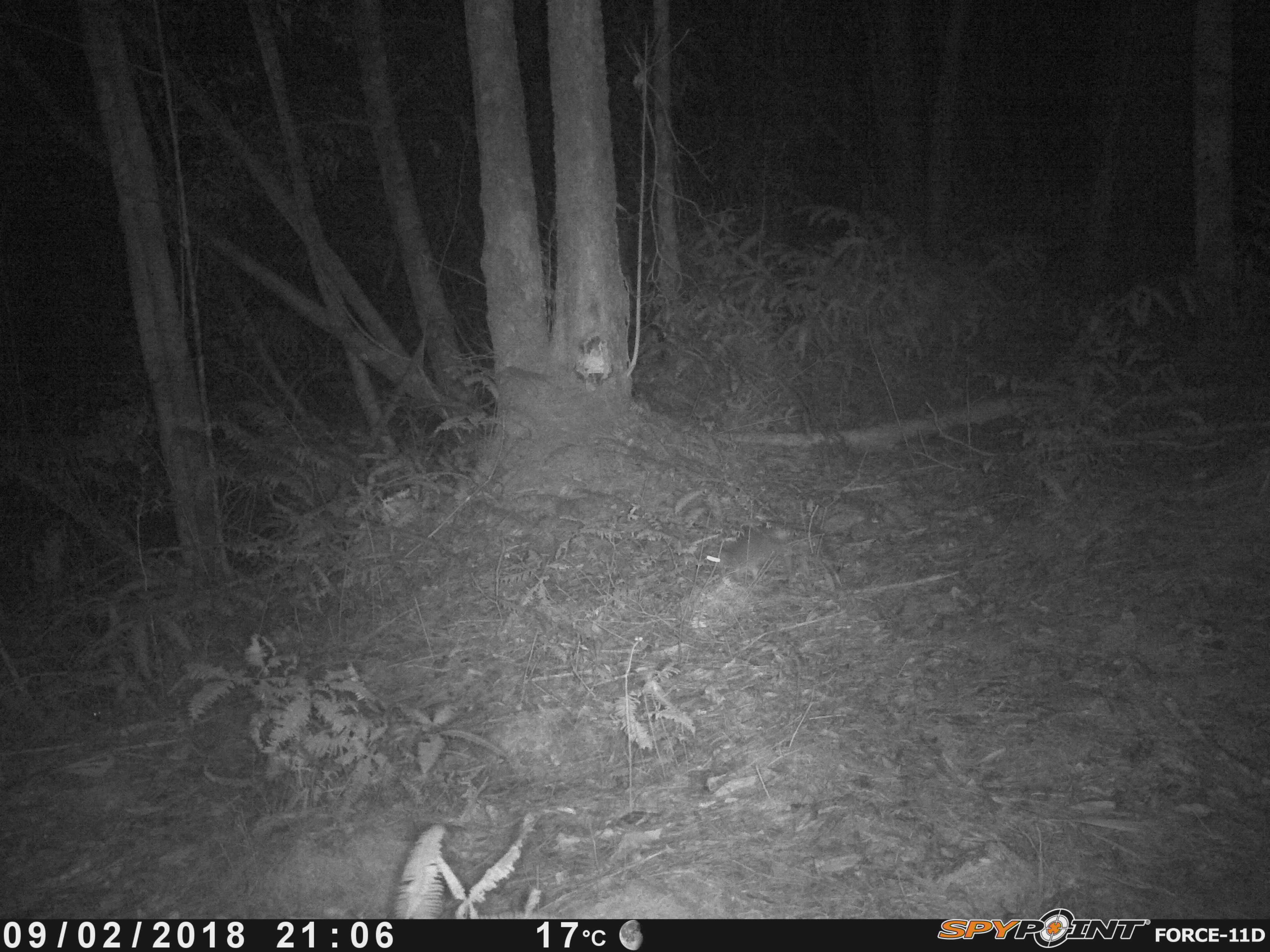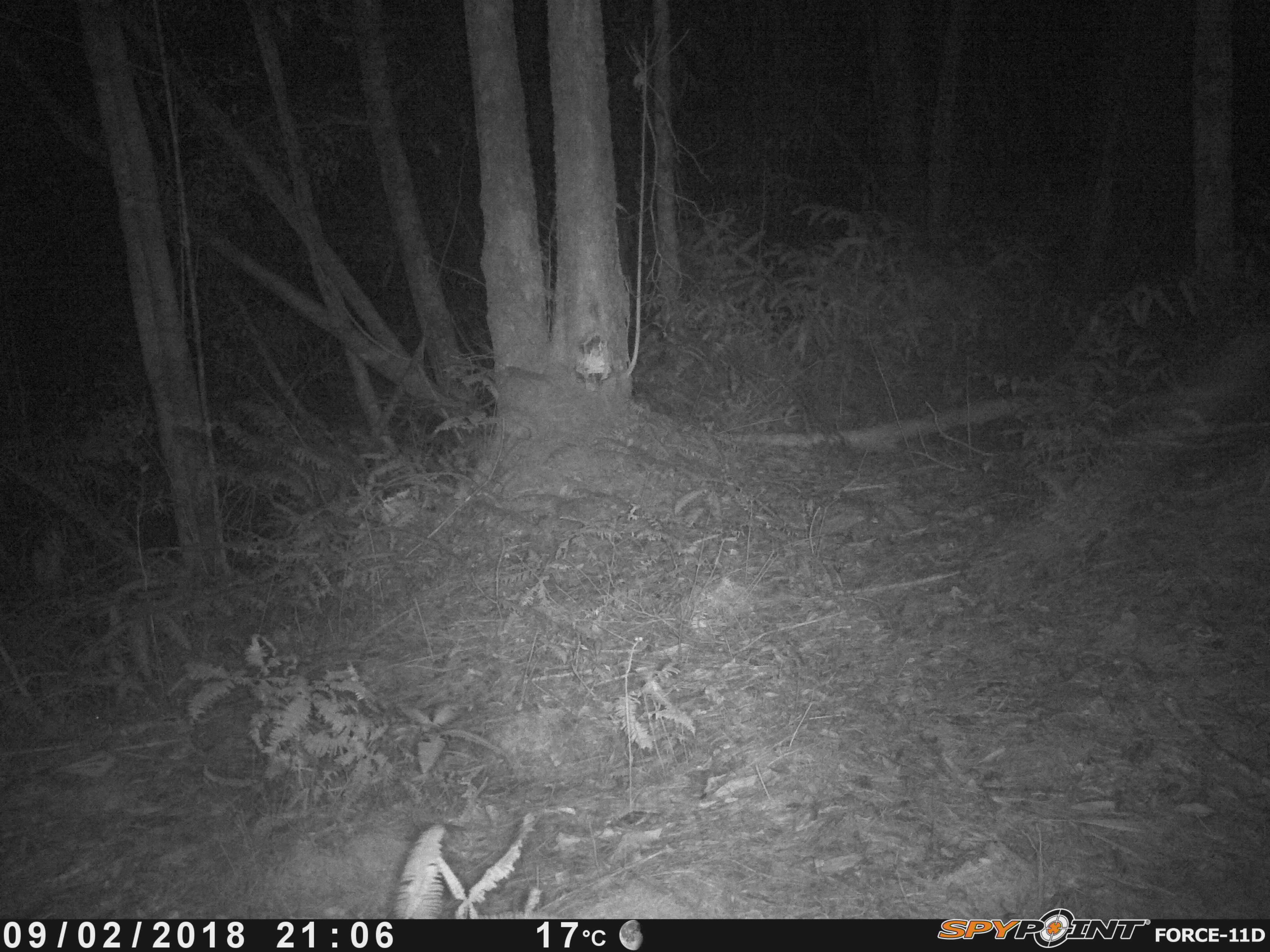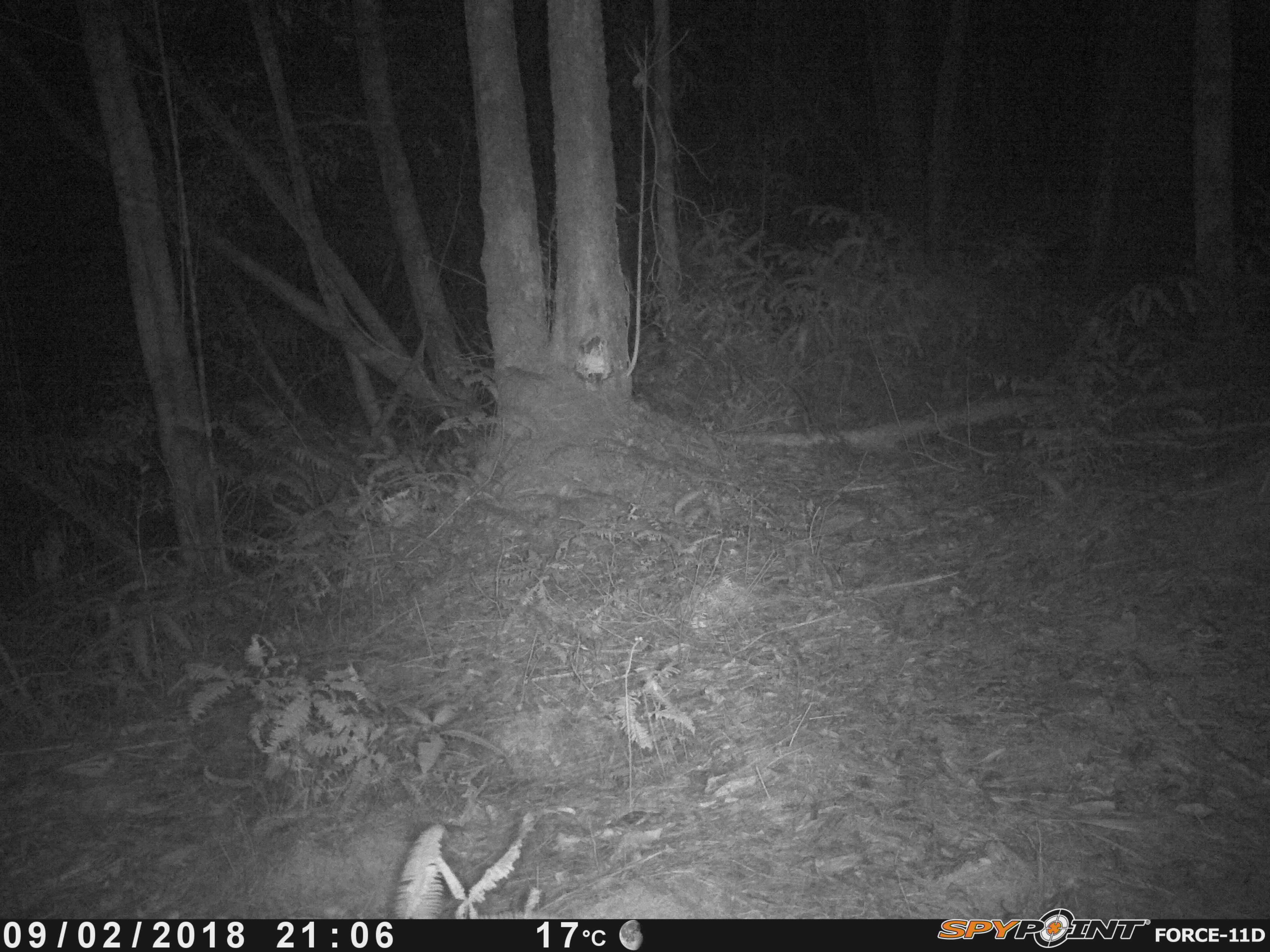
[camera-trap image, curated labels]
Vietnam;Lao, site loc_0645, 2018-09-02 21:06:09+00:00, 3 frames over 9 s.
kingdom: Animalia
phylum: Chordata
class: Mammalia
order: Rodentia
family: Muridae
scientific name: Muridae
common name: old-world mice and rats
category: unidentified murid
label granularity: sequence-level